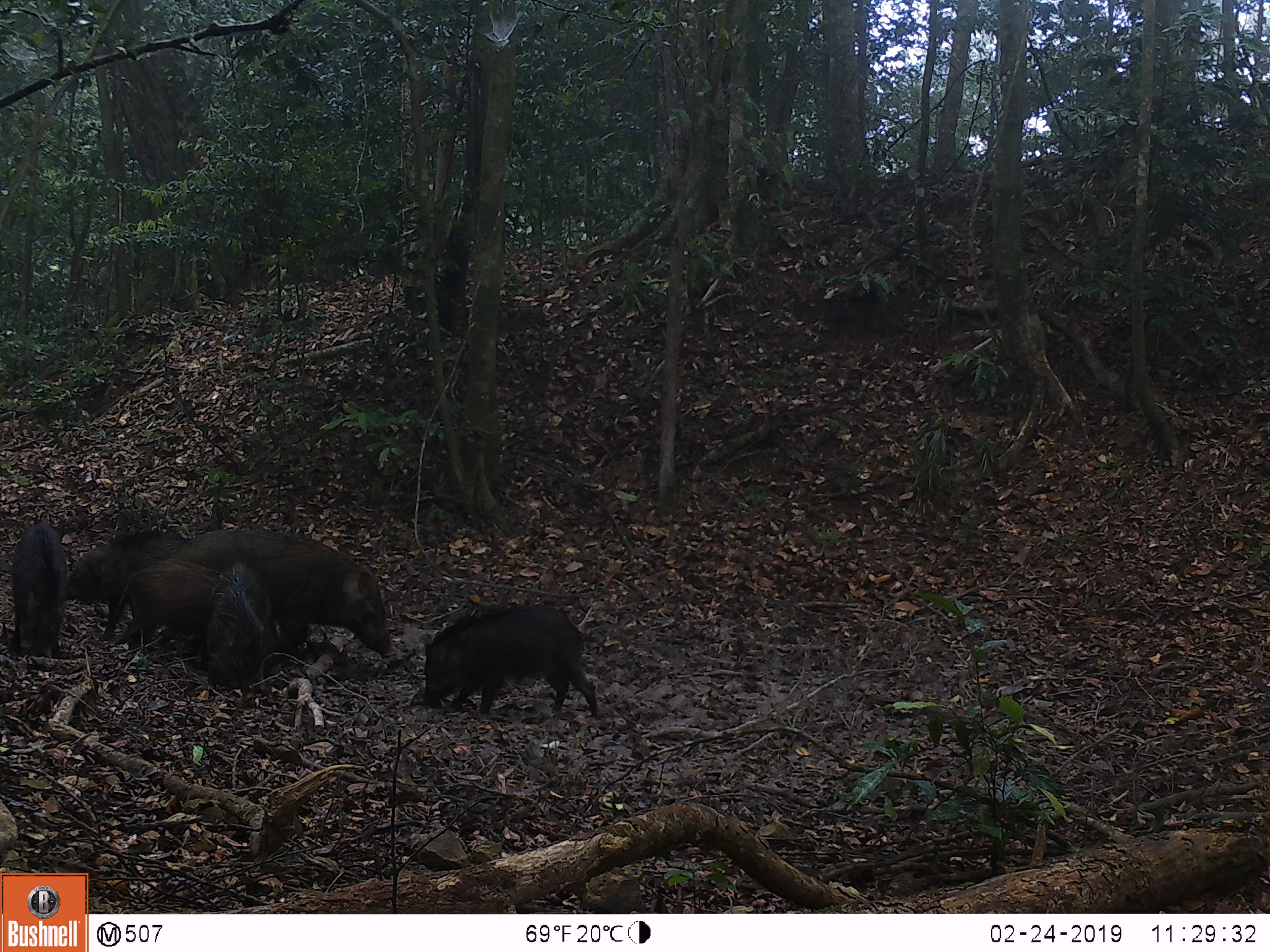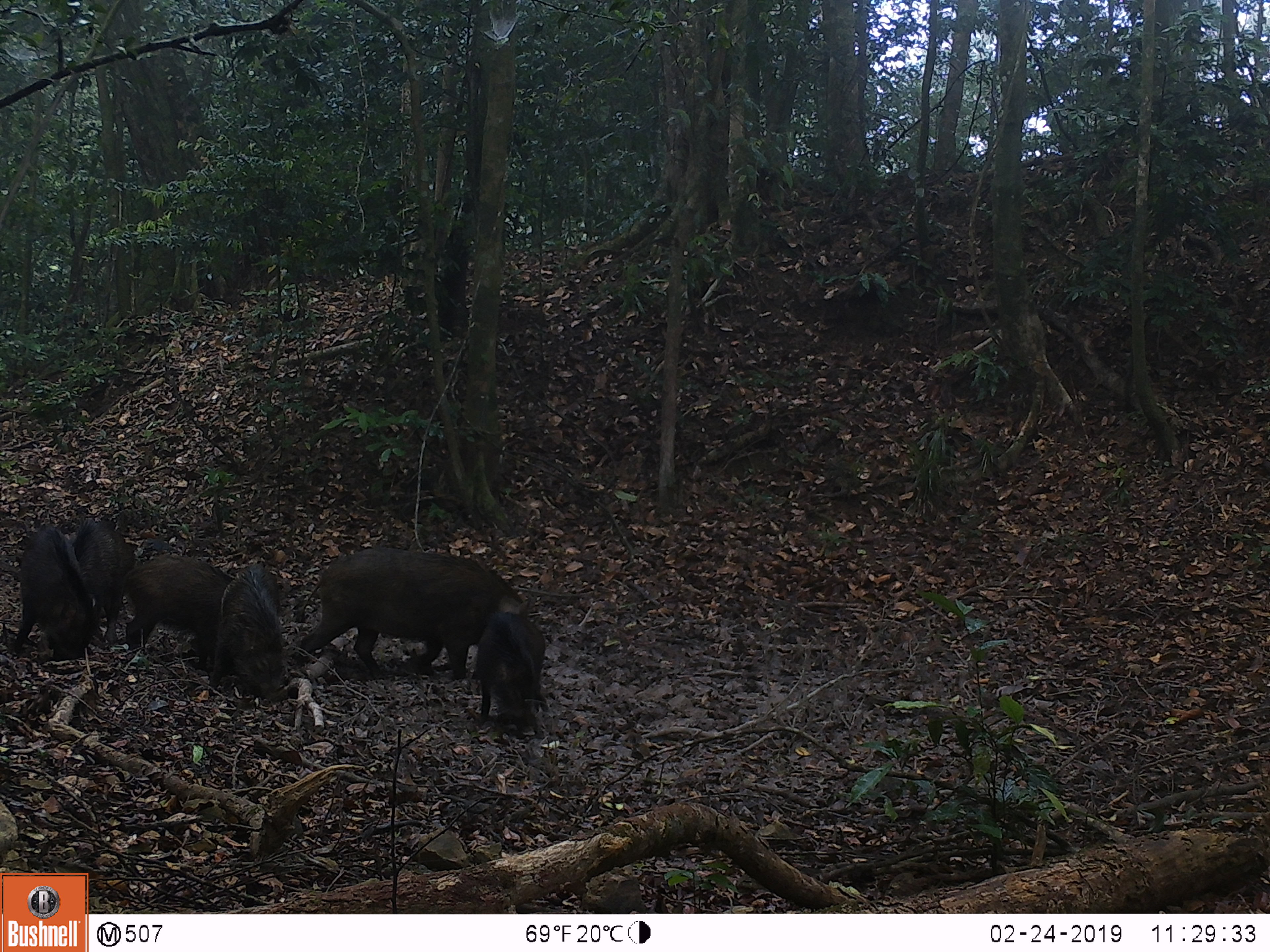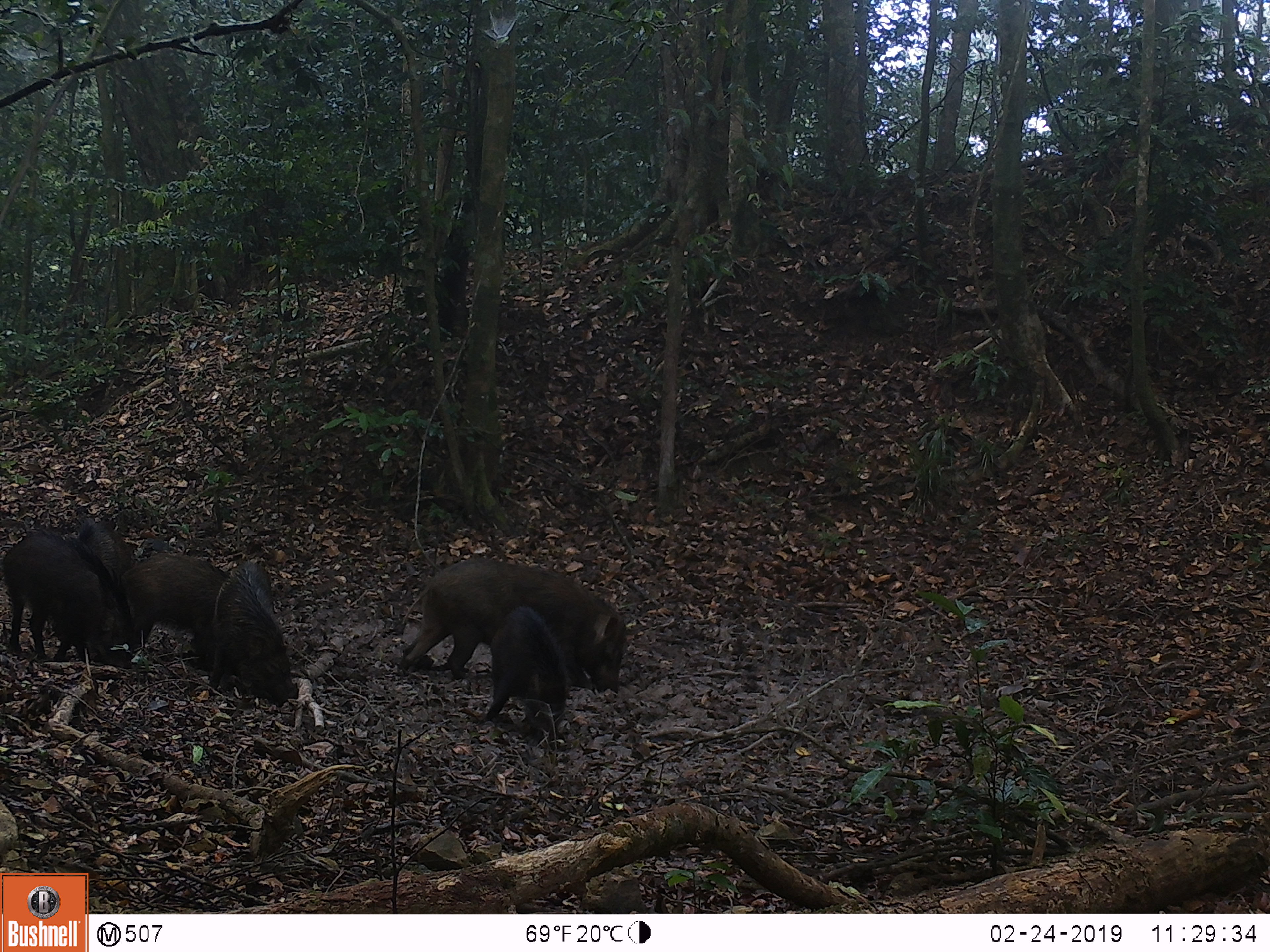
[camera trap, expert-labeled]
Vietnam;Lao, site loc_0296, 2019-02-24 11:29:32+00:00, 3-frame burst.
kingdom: Animalia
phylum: Chordata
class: Mammalia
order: Artiodactyla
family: Suidae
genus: Sus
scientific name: Sus scrofa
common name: eurasian wild pig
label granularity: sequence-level